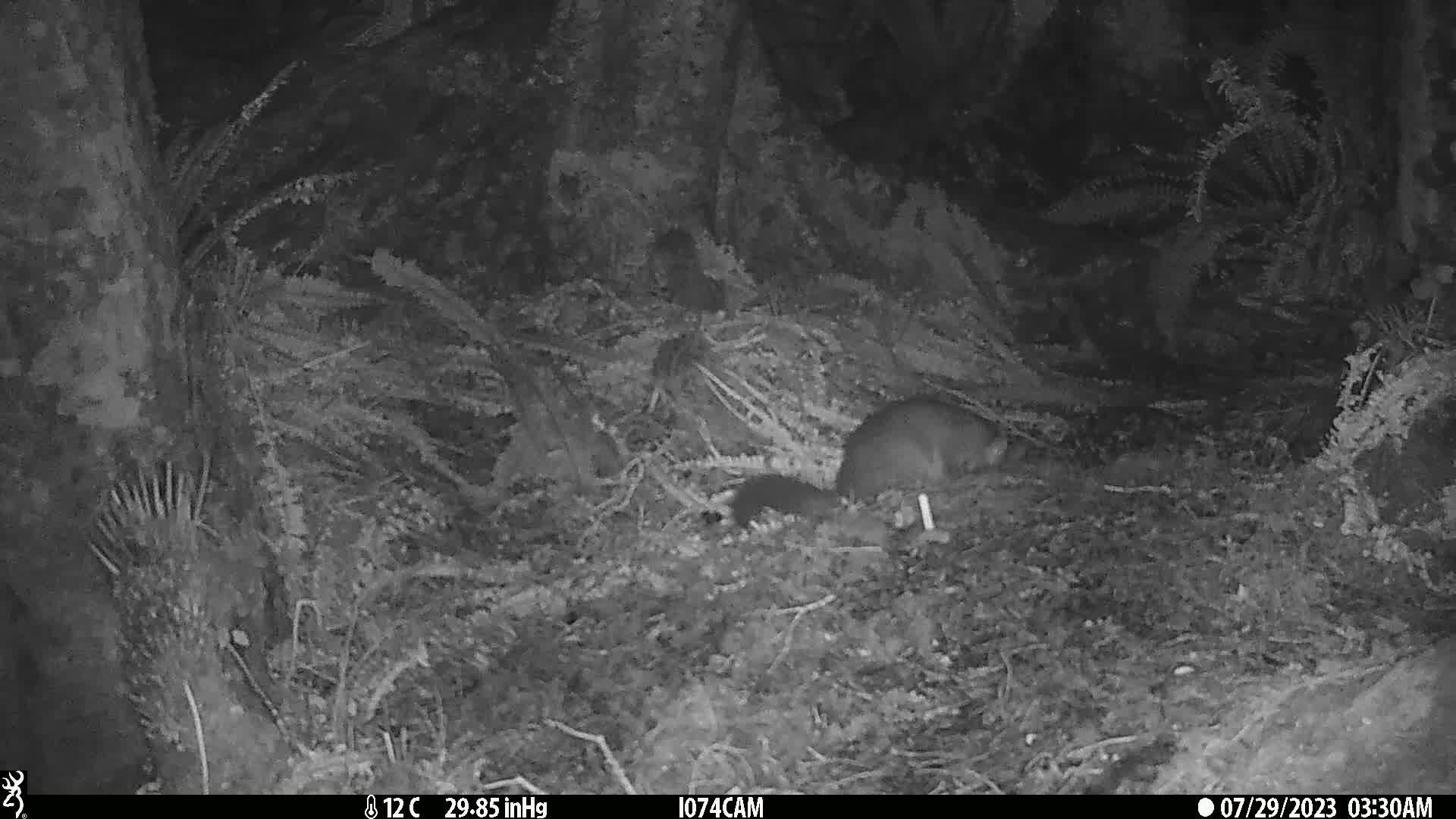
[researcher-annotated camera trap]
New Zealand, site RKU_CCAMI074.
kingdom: Animalia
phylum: Chordata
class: Mammalia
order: Diprotodontia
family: Phalangeridae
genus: Trichosurus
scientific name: Trichosurus vulpecula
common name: common brushtail possum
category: possum